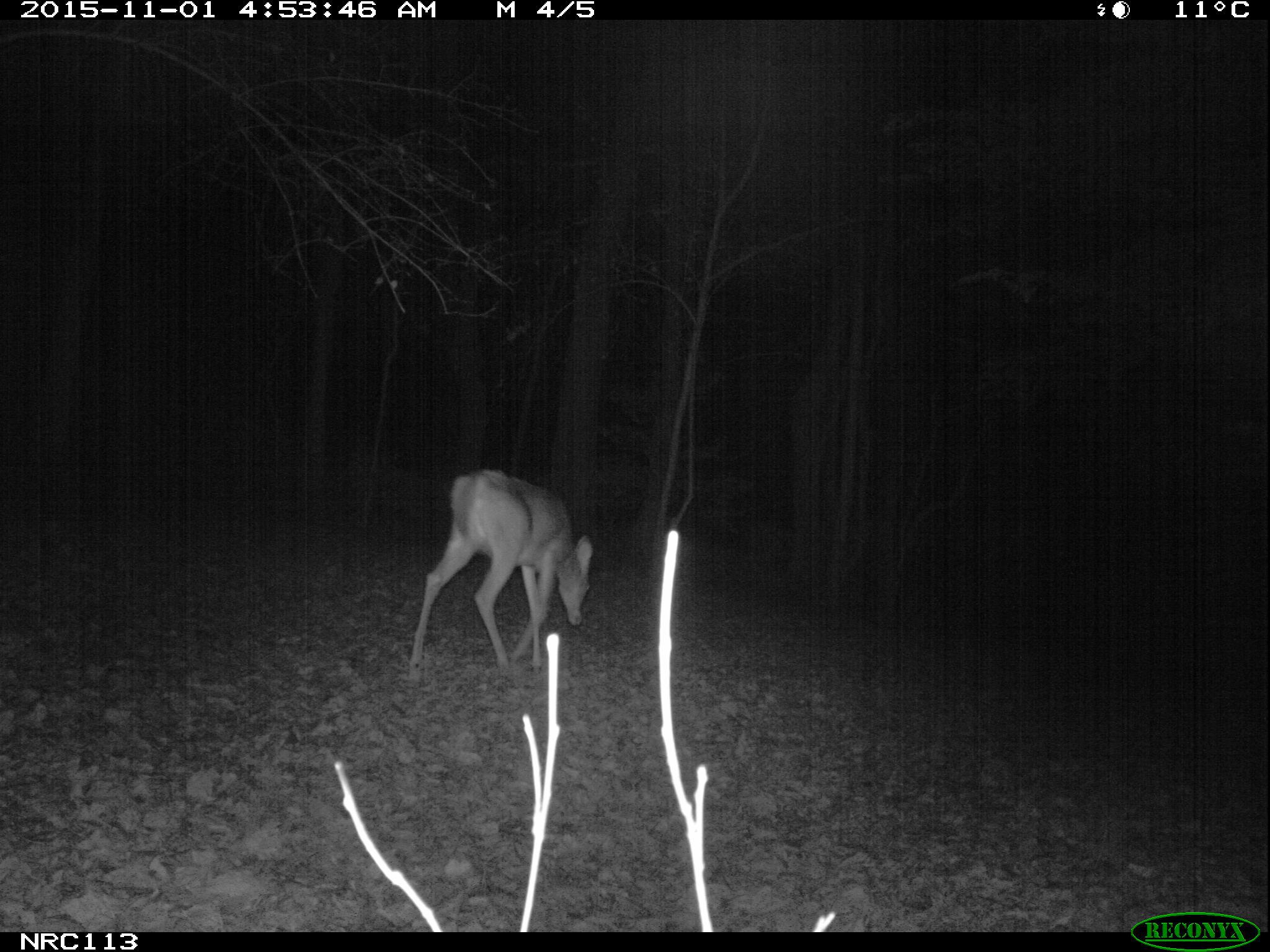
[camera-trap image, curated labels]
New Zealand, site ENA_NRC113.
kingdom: Animalia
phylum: Chordata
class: Mammalia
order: Artiodactyla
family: Cervidae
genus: Odocoileus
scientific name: Odocoileus virginianus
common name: white-tailed deer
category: white tailed deer